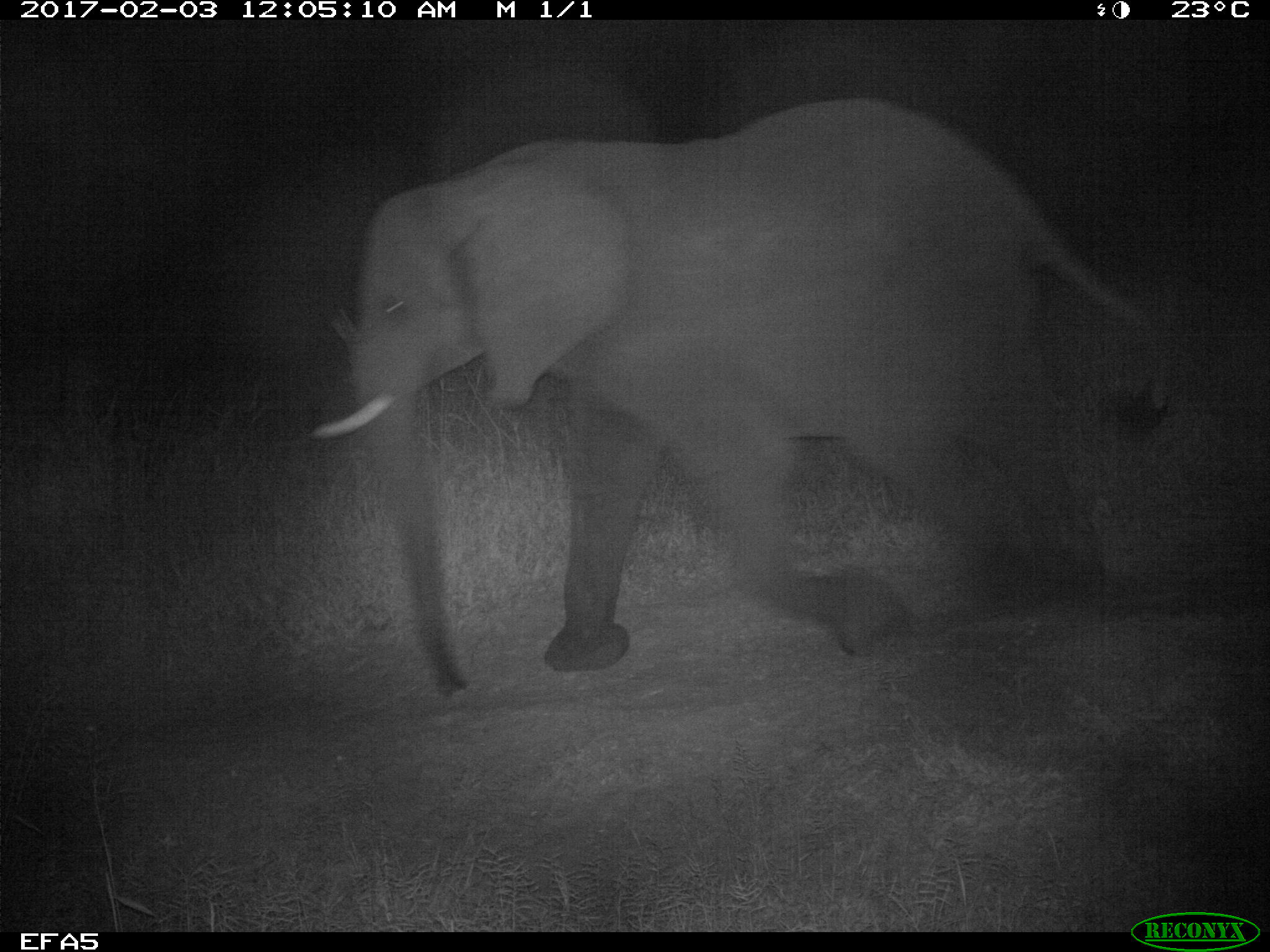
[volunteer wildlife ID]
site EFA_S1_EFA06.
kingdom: Animalia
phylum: Chordata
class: Mammalia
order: Proboscidea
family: Elephantidae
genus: Loxodonta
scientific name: Loxodonta africana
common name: african bush elephant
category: elephant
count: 1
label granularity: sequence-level